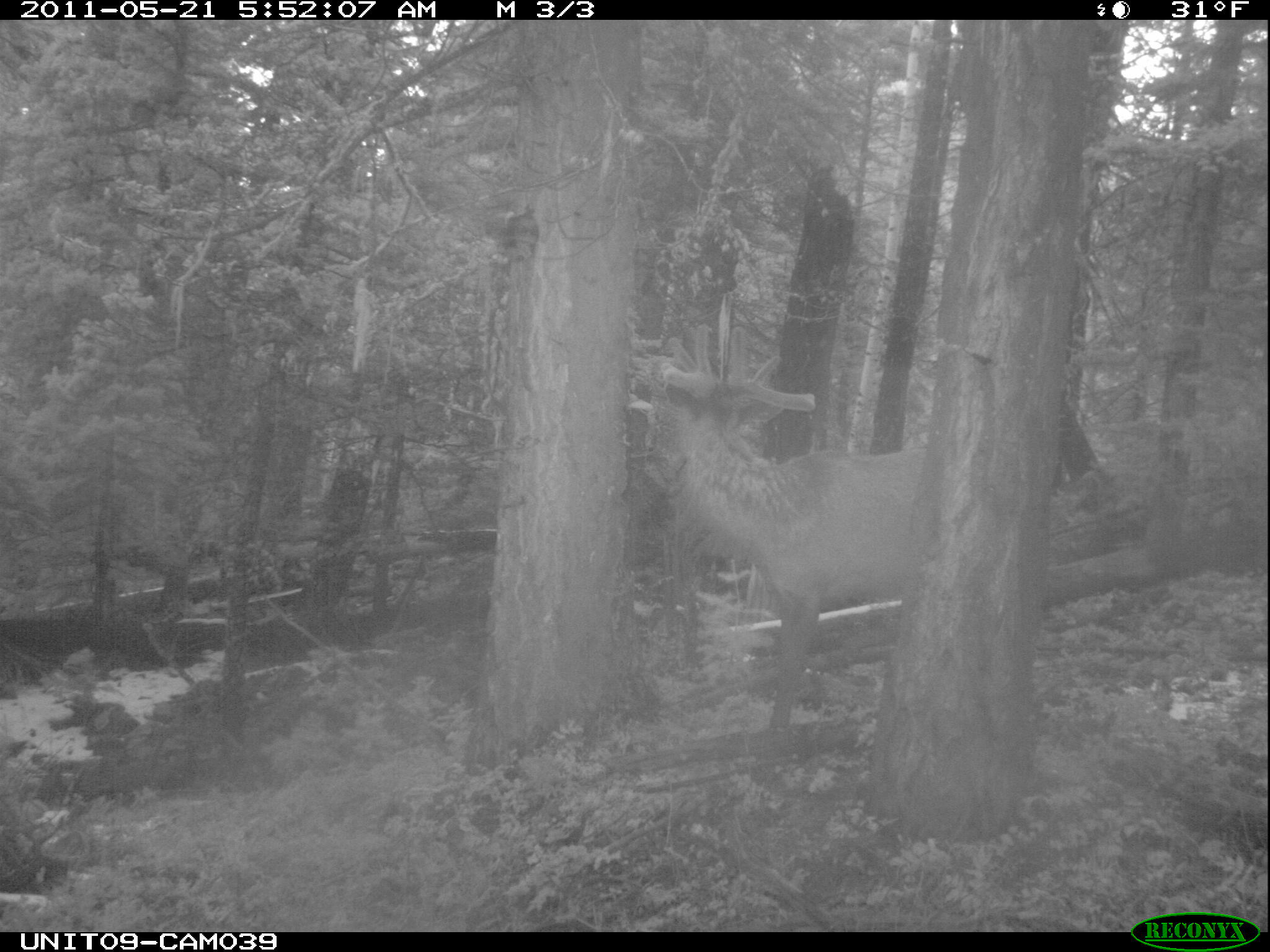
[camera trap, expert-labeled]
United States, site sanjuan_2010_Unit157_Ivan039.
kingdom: Animalia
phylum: Chordata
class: Mammalia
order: Artiodactyla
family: Cervidae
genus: Cervus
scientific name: Cervus elaphus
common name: red deer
Cervus elaphus (red deer).